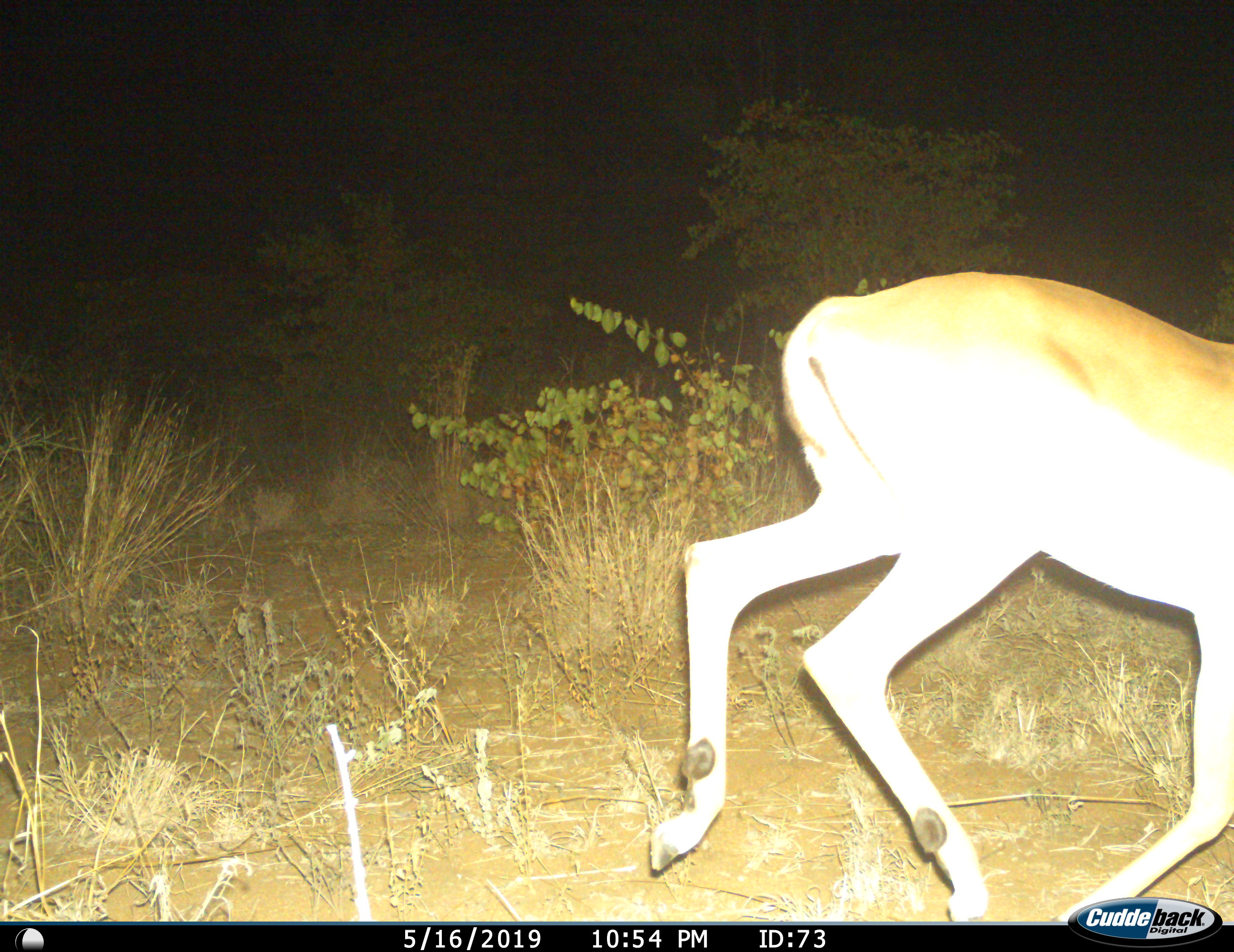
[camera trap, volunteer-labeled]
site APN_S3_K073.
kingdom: Animalia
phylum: Chordata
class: Mammalia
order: Artiodactyla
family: Bovidae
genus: Aepyceros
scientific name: Aepyceros melampus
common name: impala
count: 1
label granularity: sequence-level